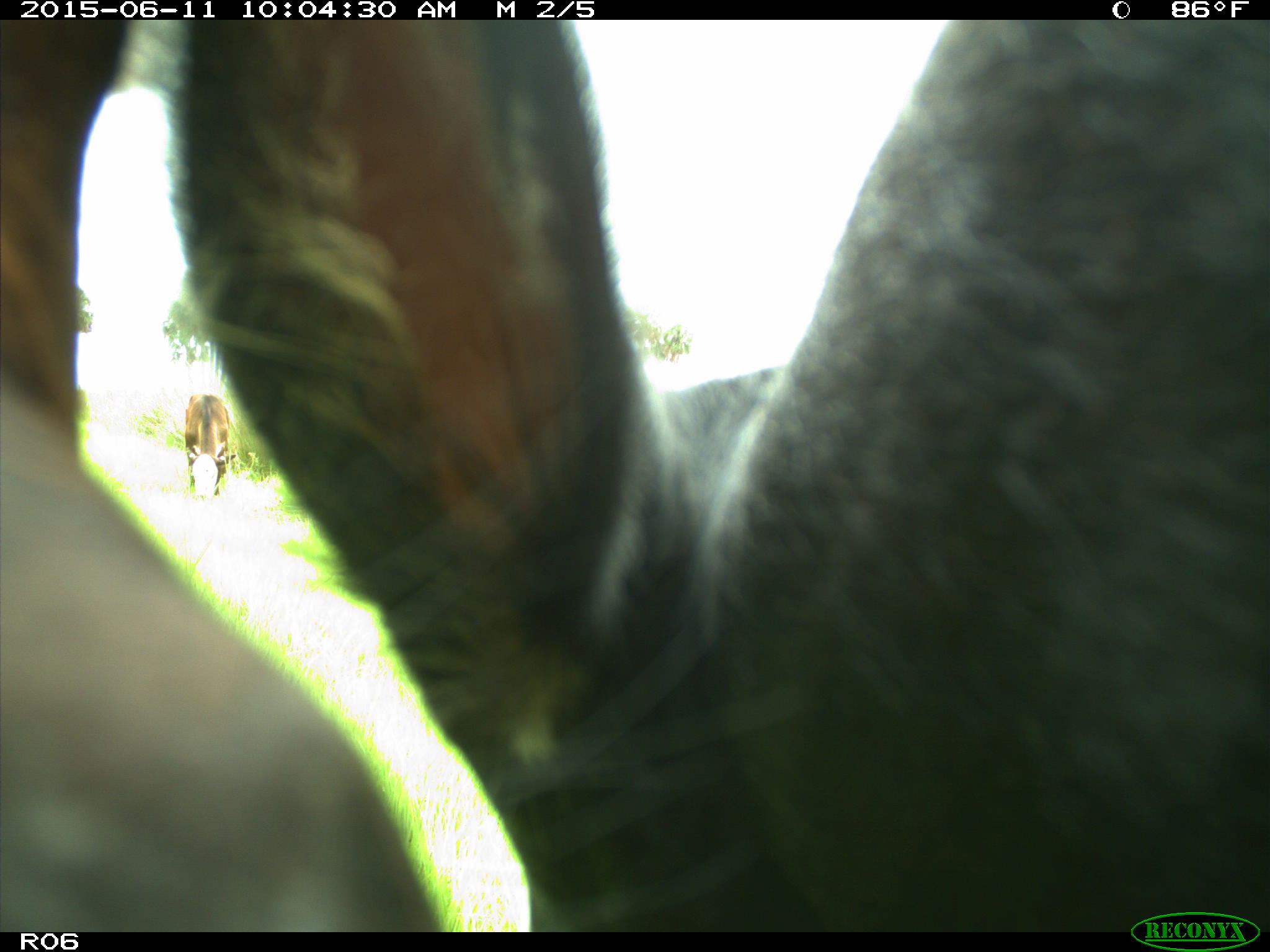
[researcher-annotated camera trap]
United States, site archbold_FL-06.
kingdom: Animalia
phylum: Chordata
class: Mammalia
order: Artiodactyla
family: Bovidae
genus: Bos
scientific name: Bos taurus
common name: domestic cow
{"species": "Bos taurus (domestic cow)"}